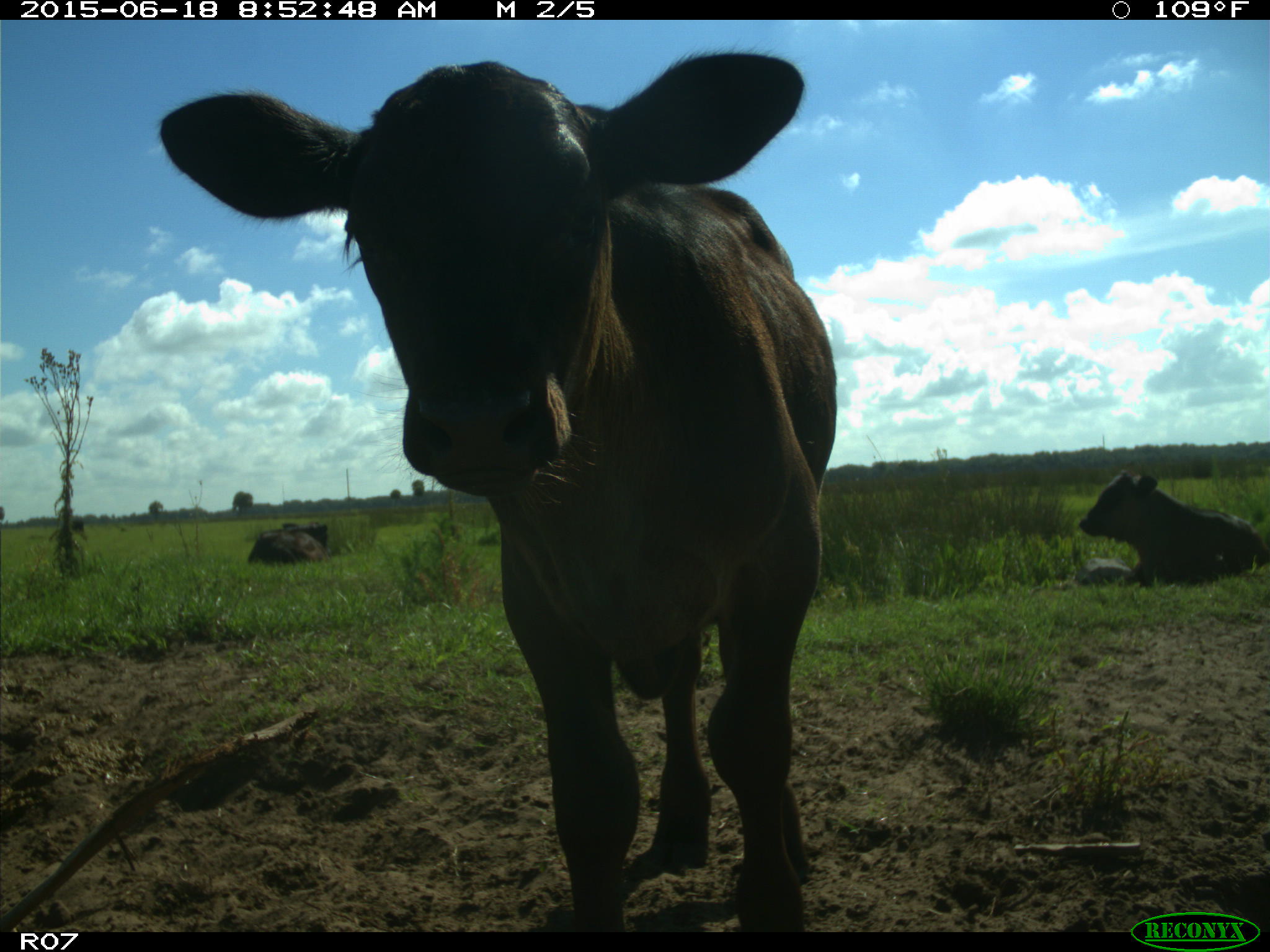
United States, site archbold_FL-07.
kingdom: Animalia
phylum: Chordata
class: Mammalia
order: Artiodactyla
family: Bovidae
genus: Bos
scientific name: Bos taurus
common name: domestic cow